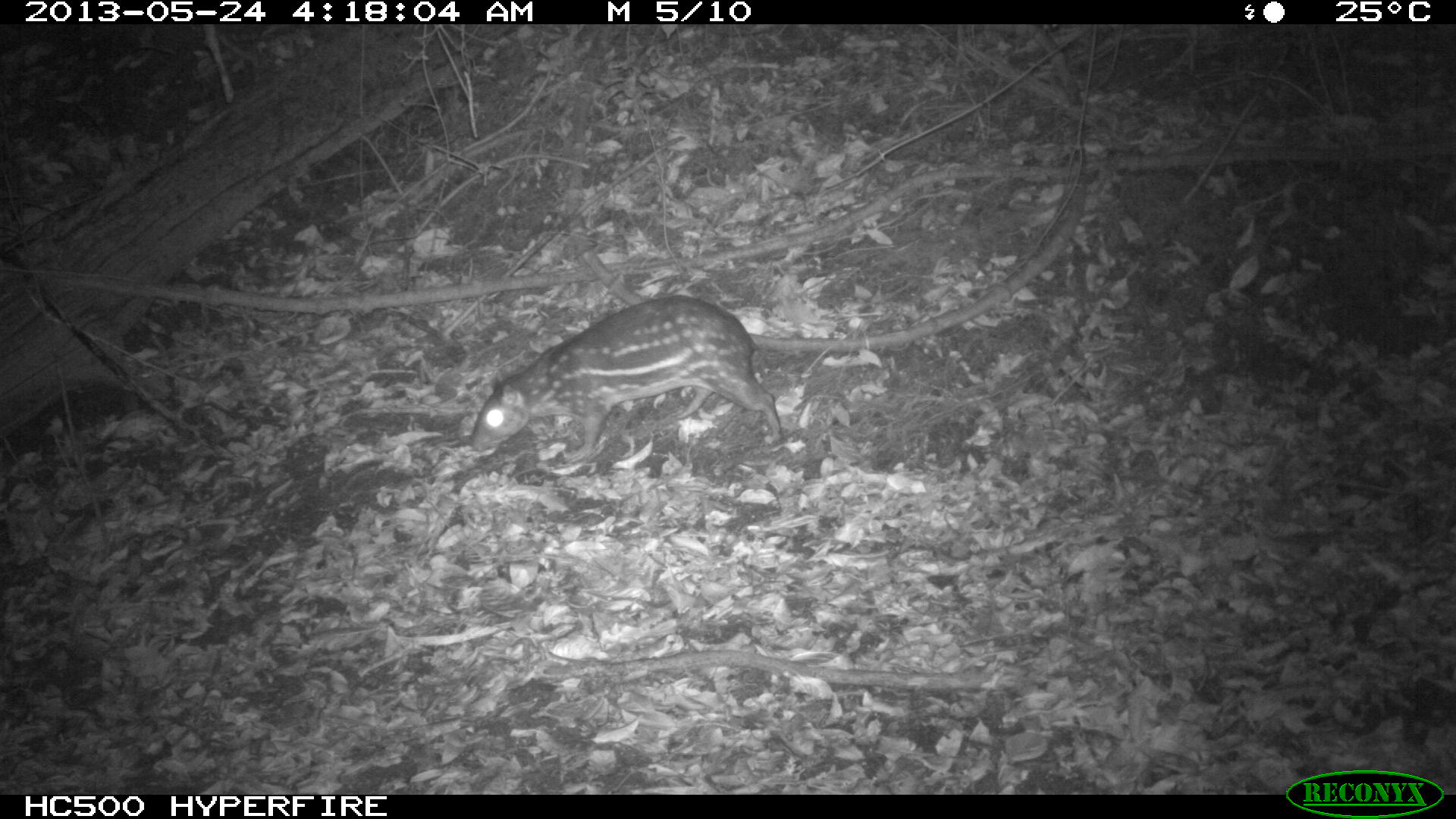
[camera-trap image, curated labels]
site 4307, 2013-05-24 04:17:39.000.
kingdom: Animalia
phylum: Chordata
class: Mammalia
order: Rodentia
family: Cuniculidae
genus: Cuniculus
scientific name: Cuniculus paca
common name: lowland paca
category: agouti paca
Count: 1.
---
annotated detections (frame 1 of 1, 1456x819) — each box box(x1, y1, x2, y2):
agouti paca: box(470, 170, 1085, 461)